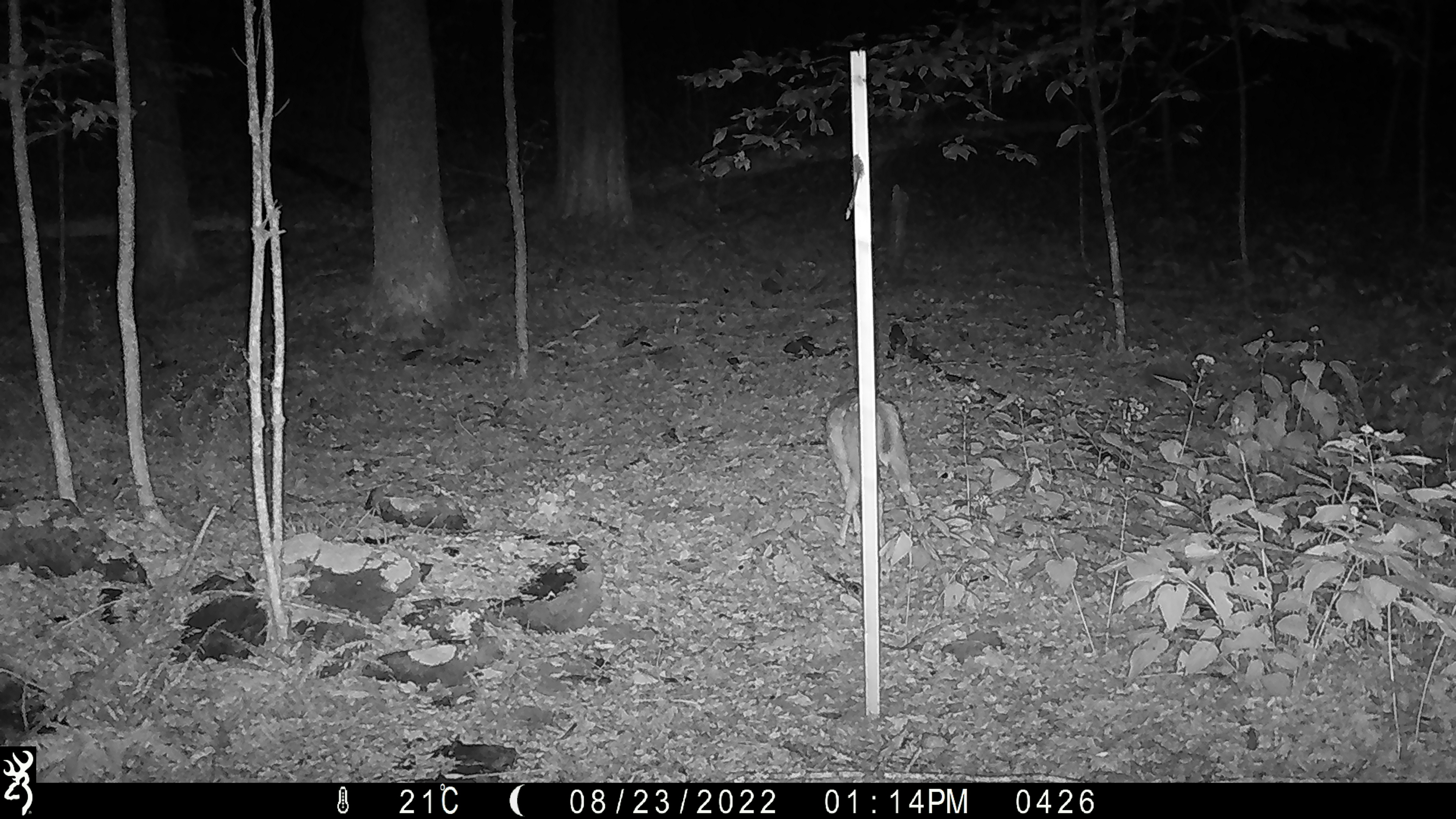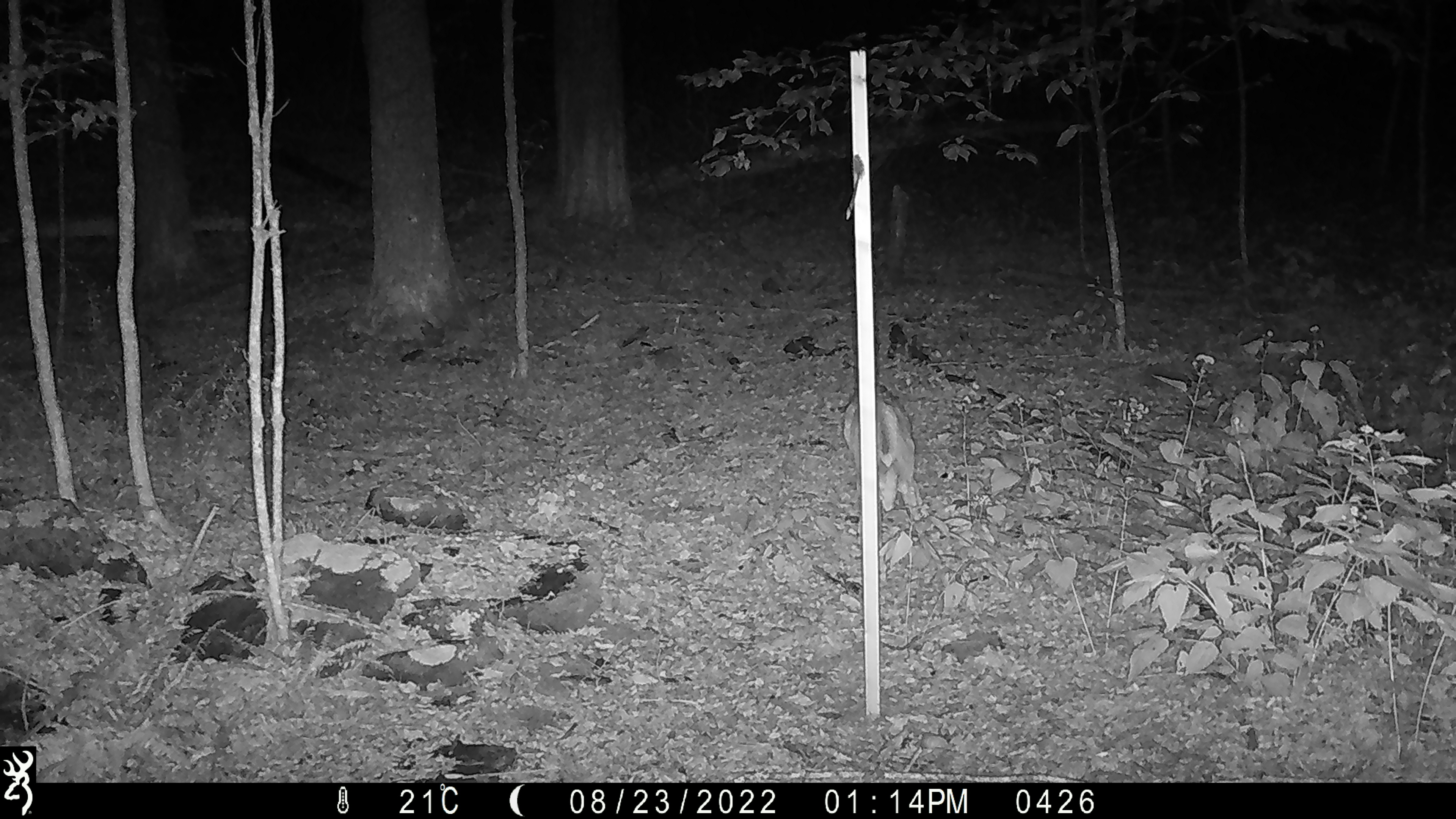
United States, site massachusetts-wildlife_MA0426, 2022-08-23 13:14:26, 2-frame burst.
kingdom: Animalia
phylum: Chordata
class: Mammalia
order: Artiodactyla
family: Cervidae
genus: Odocoileus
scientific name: Odocoileus virginianus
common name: white-tailed deer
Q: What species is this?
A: White-tailed deer (Odocoileus virginianus).